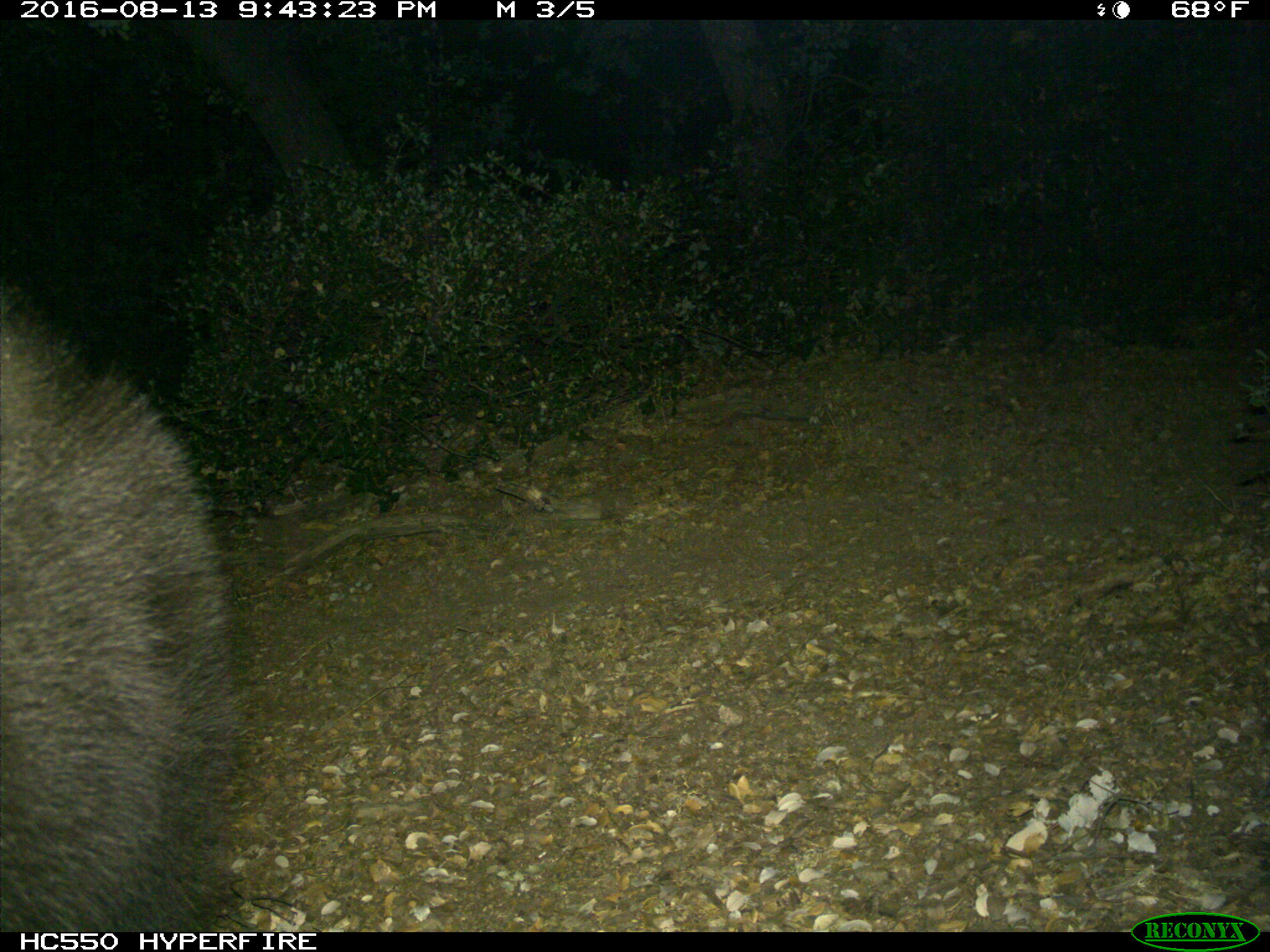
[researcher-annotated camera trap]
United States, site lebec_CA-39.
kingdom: Animalia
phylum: Chordata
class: Mammalia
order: Carnivora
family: Ursidae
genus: Ursus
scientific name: Ursus americanus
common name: american black bear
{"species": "Ursus americanus (american black bear)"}